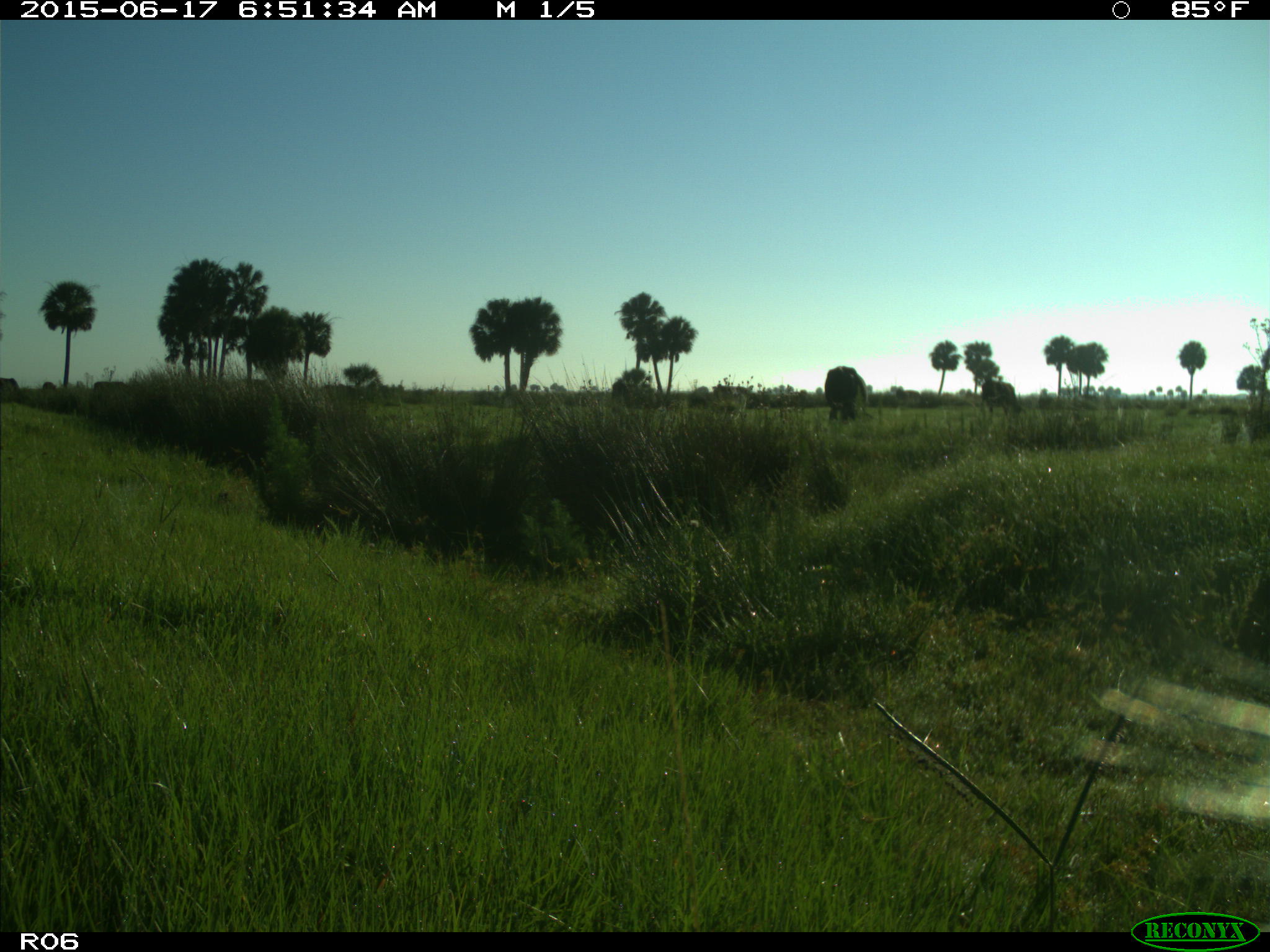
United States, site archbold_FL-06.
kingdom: Animalia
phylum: Chordata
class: Mammalia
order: Artiodactyla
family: Bovidae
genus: Bos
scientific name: Bos taurus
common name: domestic cow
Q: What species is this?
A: Bos taurus (domestic cow).